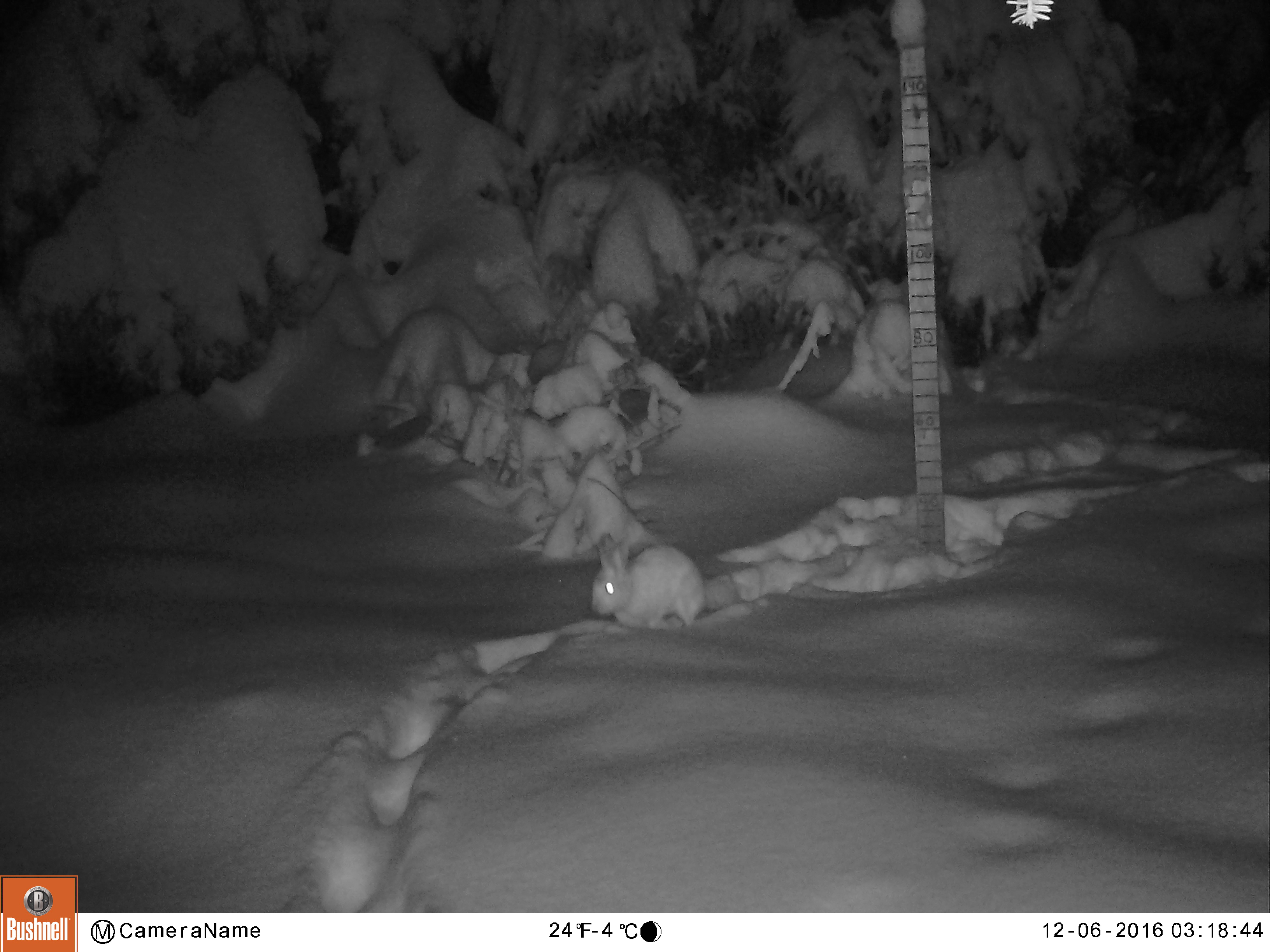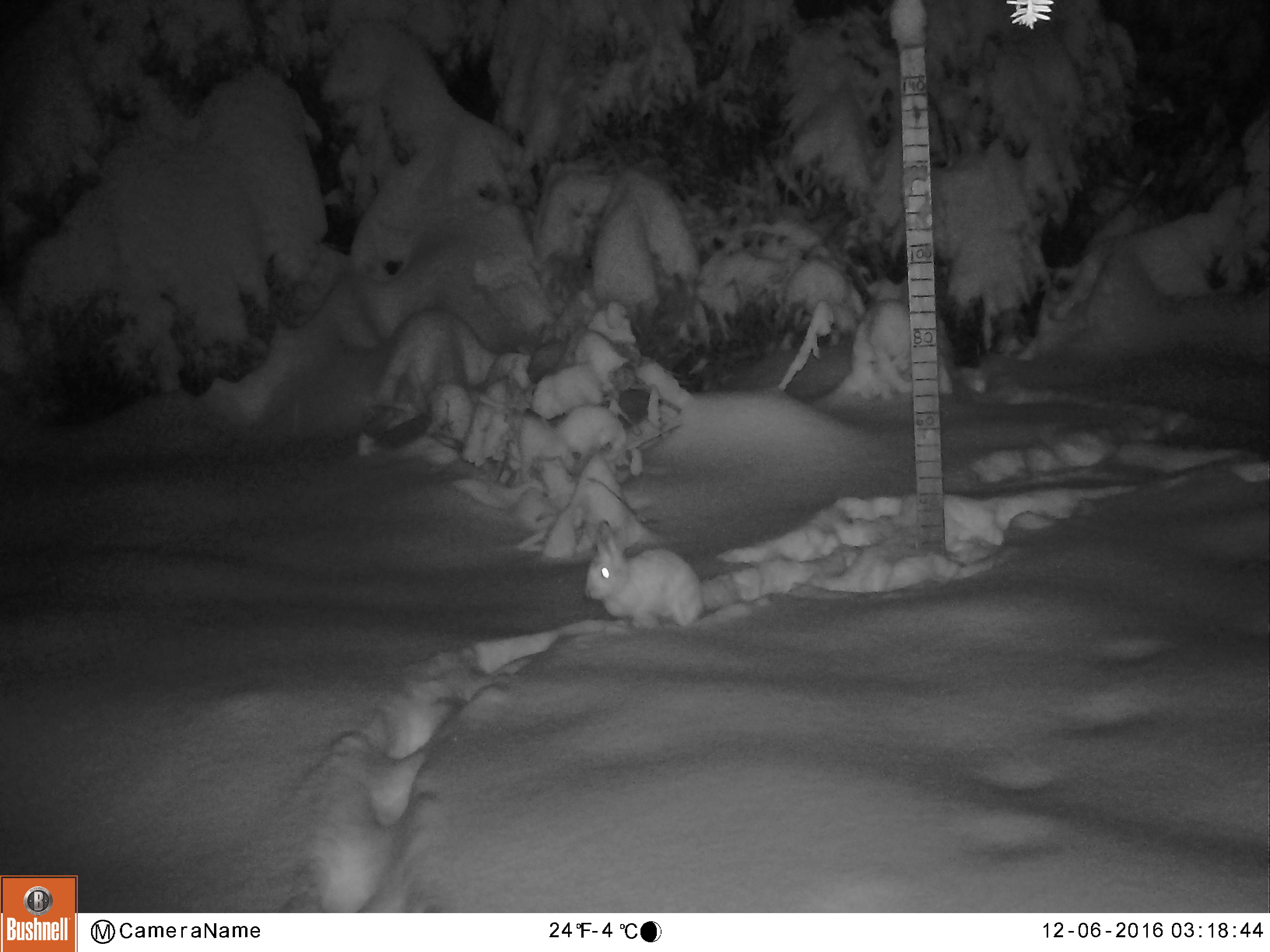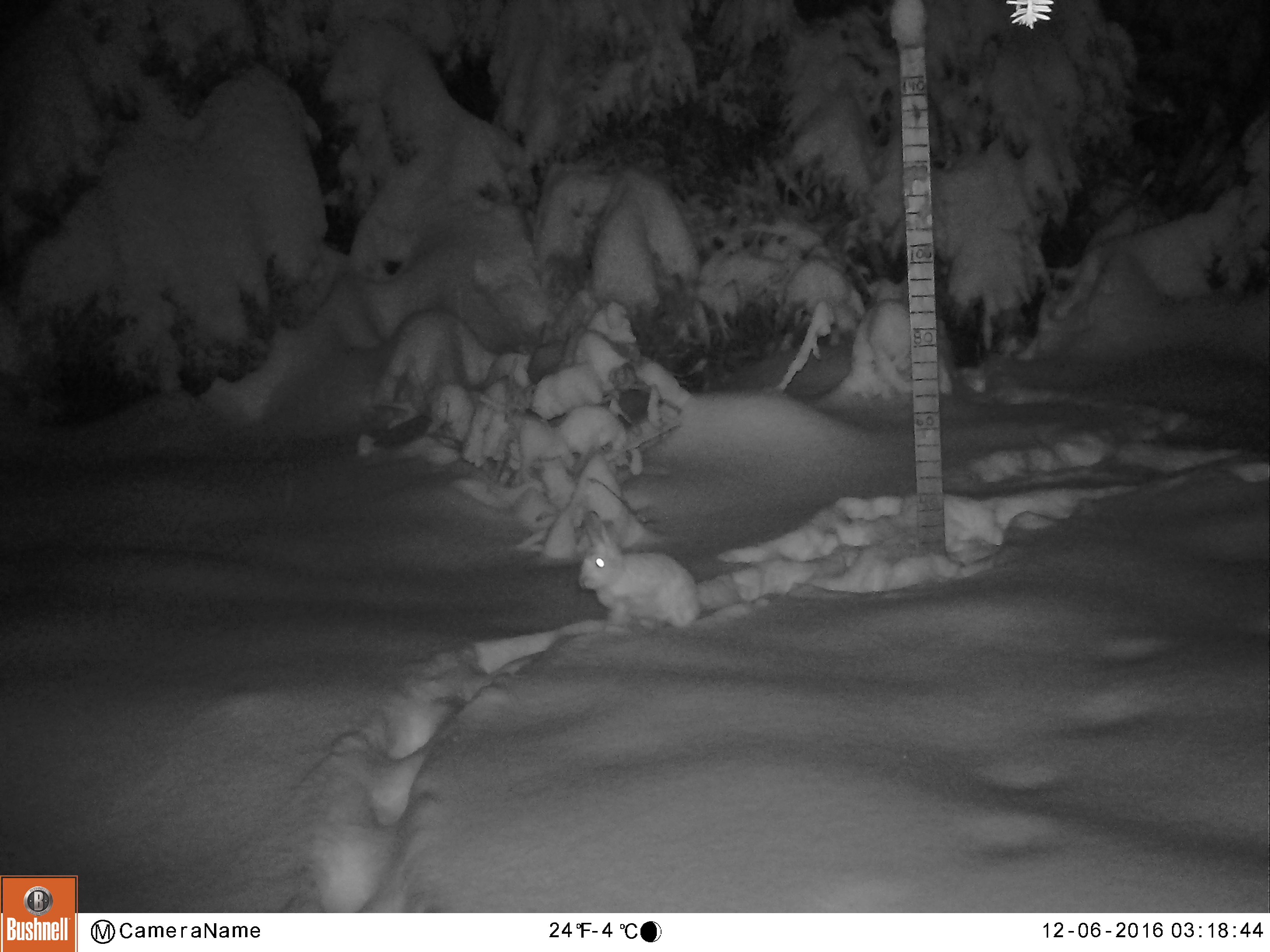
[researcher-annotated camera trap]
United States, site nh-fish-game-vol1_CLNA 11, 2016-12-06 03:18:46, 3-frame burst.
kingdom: Animalia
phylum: Chordata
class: Mammalia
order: Lagomorpha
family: Leporidae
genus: Lepus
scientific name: Lepus americanus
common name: snowshoe hare